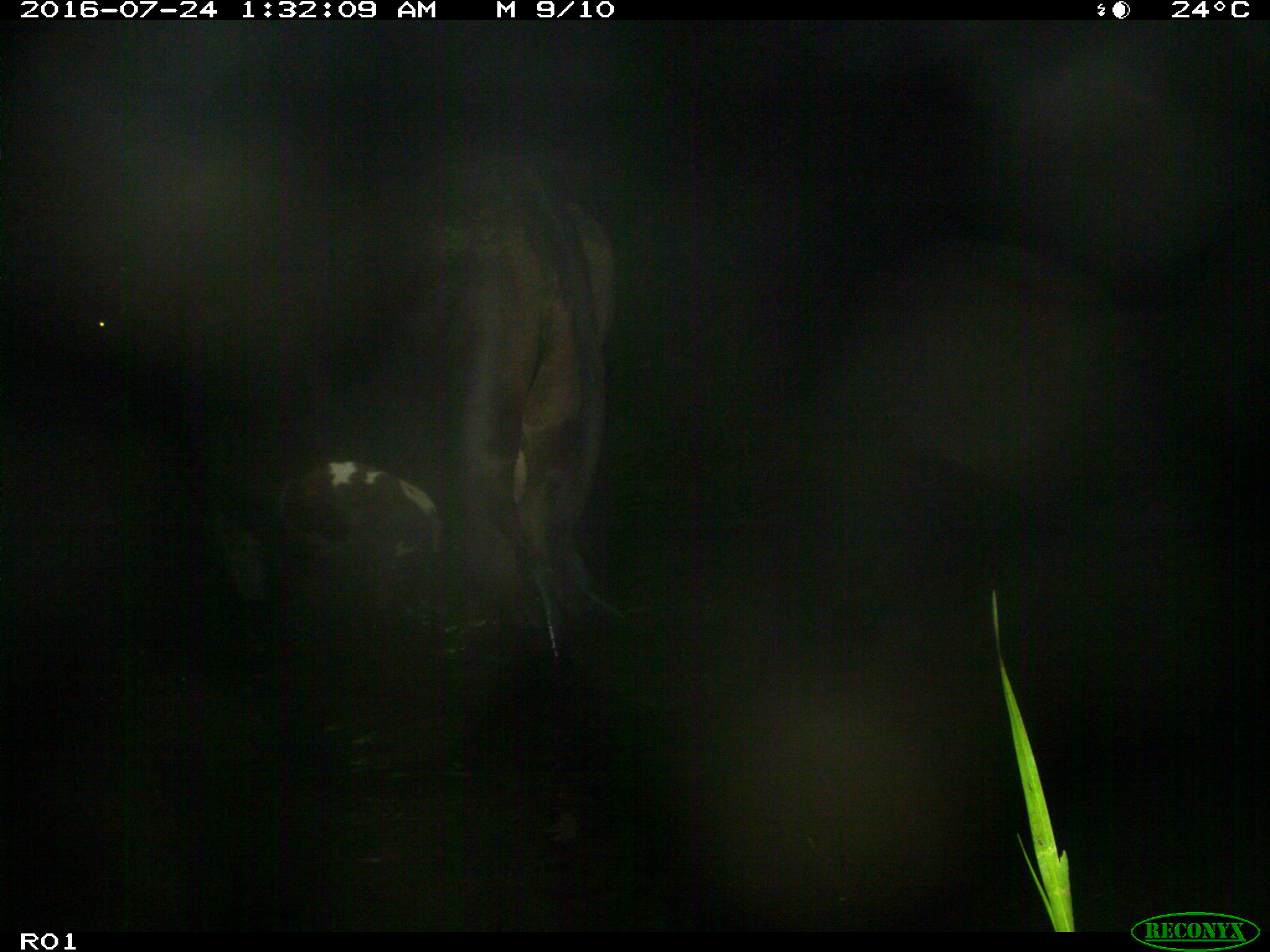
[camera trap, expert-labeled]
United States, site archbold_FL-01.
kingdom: Animalia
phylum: Chordata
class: Mammalia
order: Artiodactyla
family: Bovidae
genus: Bos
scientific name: Bos taurus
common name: domestic cow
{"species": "Bos taurus (domestic cow)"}